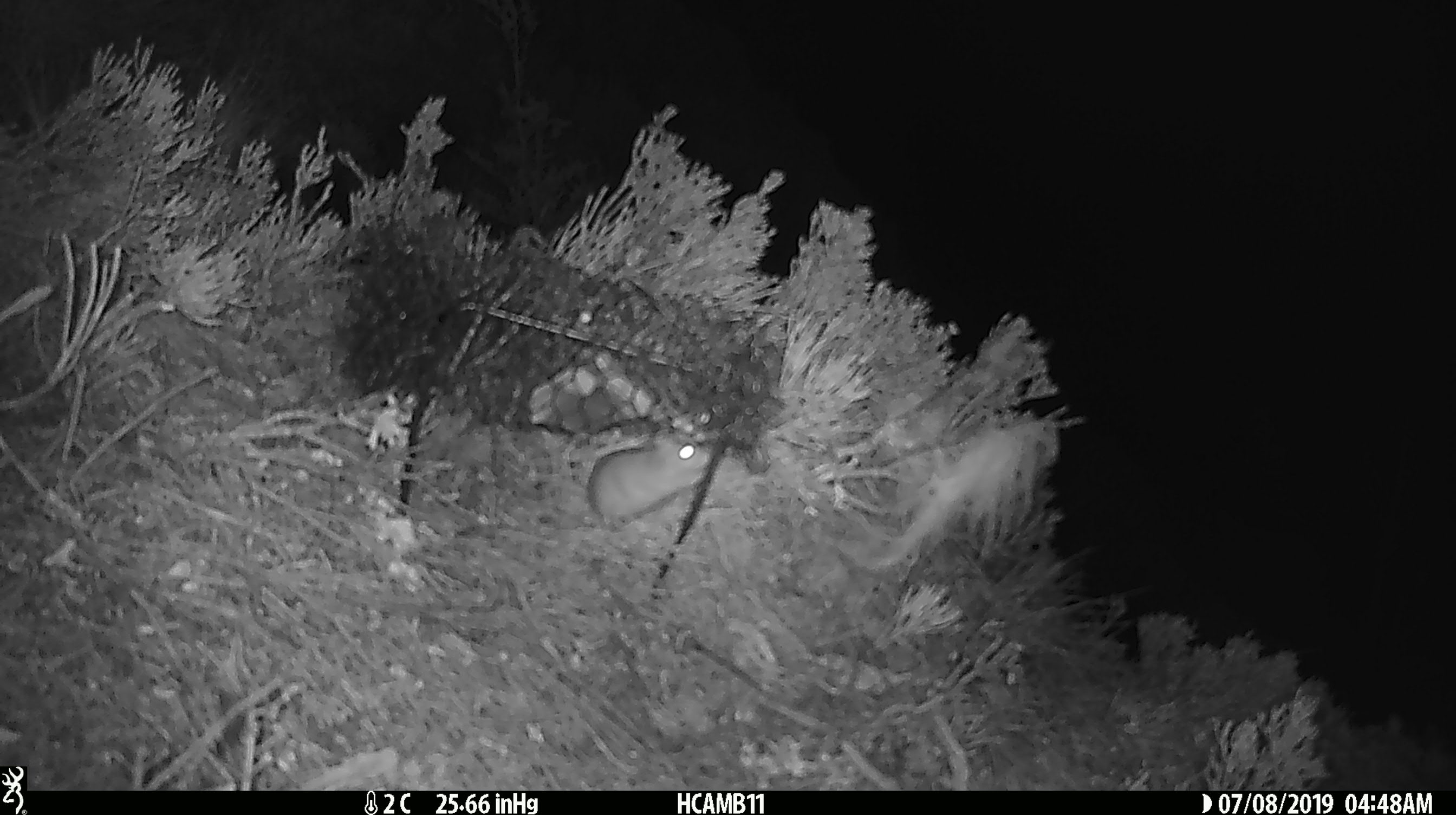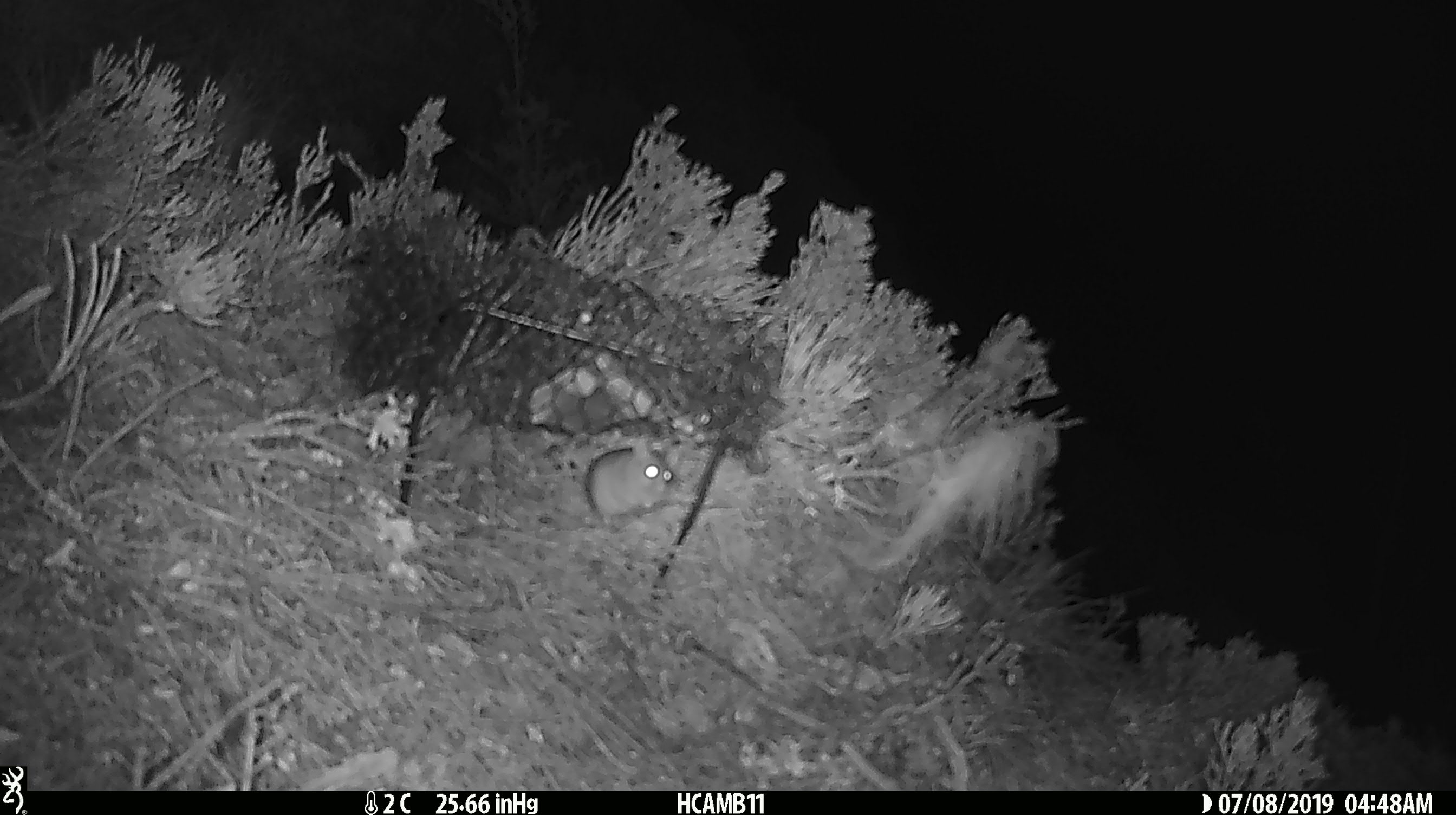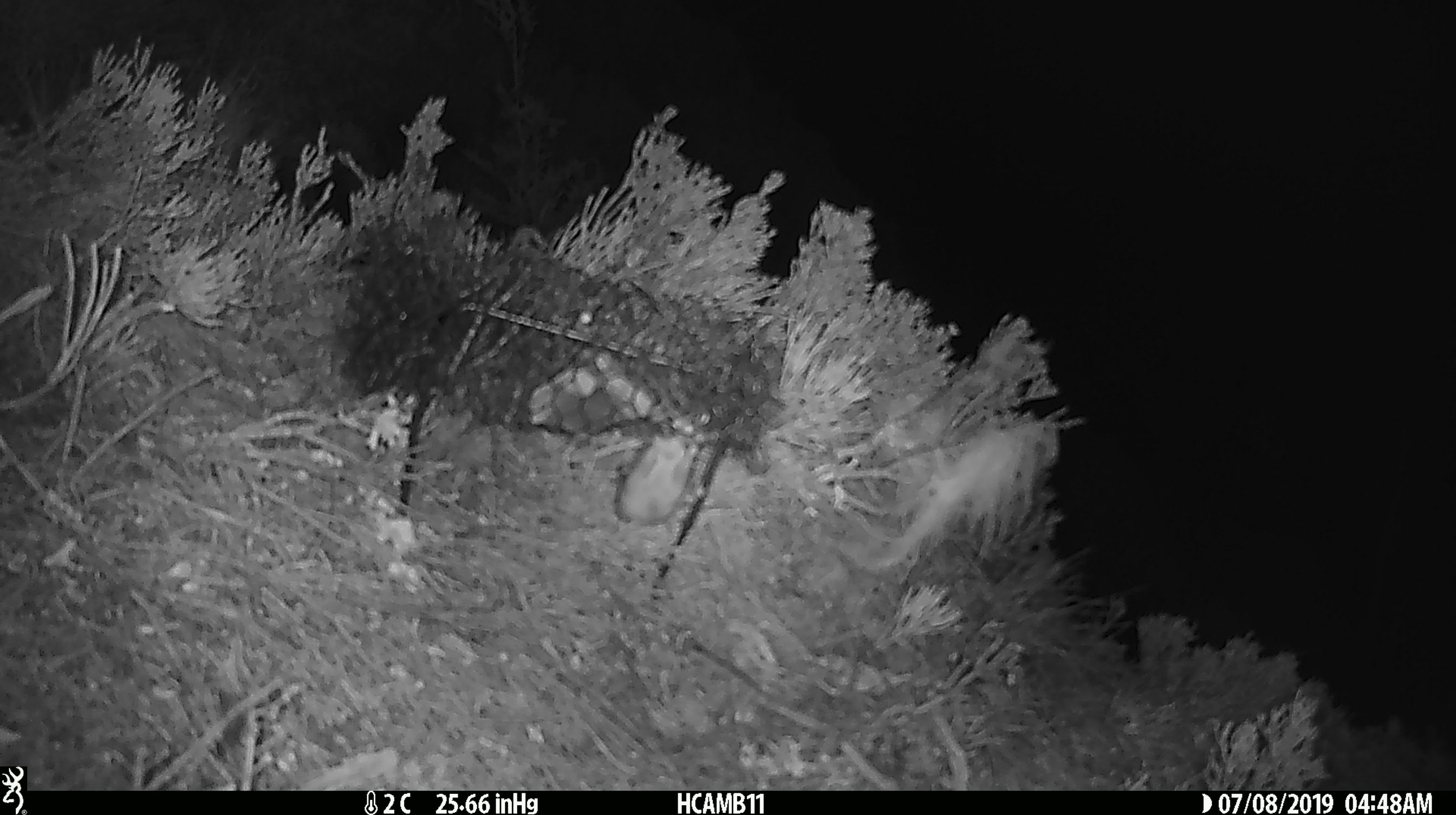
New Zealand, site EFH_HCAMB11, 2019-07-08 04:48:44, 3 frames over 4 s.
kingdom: Animalia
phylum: Chordata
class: Mammalia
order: Rodentia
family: Muridae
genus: Mus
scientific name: Mus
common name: mouse